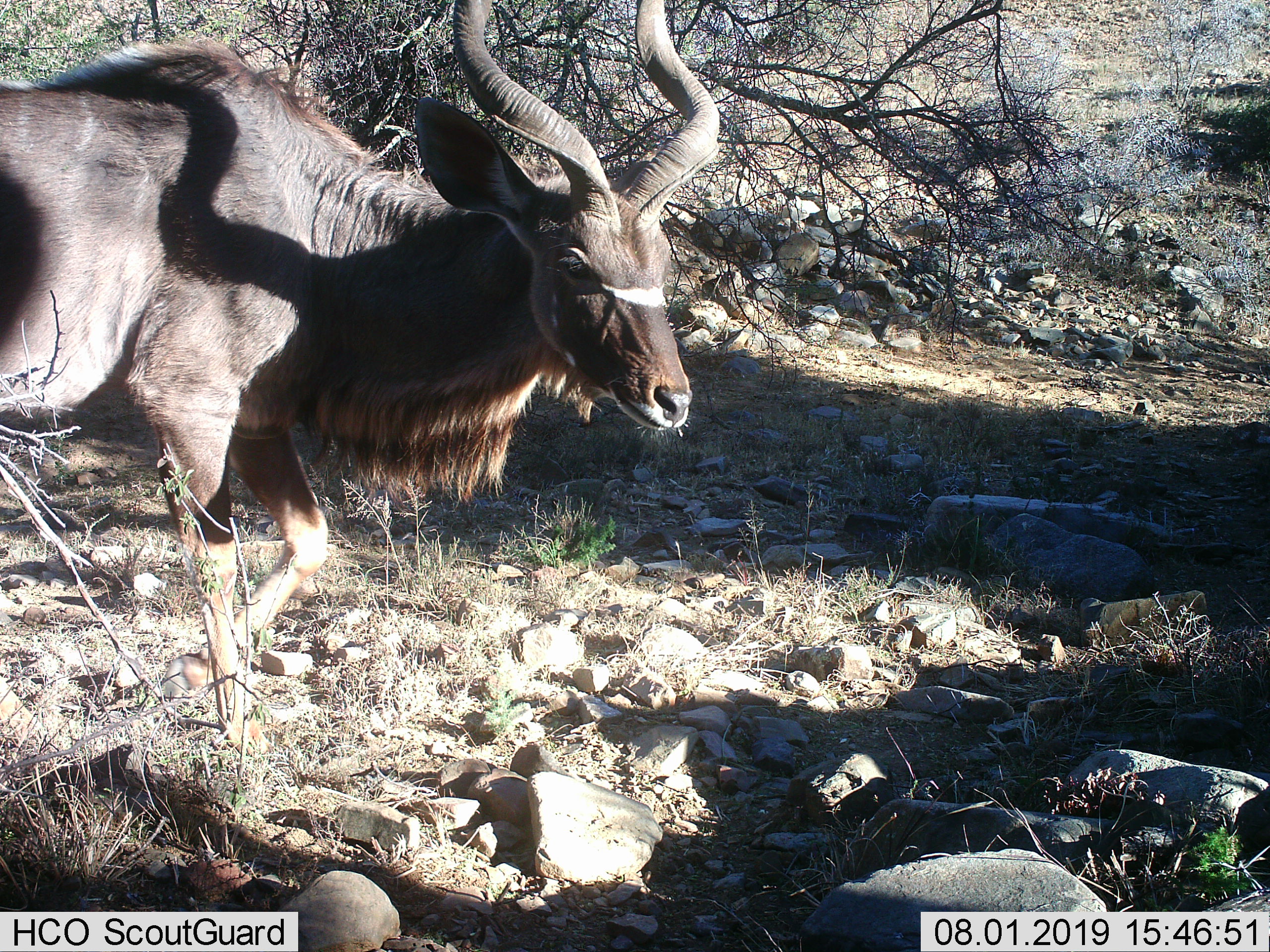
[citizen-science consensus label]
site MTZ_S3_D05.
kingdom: Animalia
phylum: Chordata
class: Mammalia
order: Artiodactyla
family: Bovidae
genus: Tragelaphus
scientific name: Tragelaphus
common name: kudu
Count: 1.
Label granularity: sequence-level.